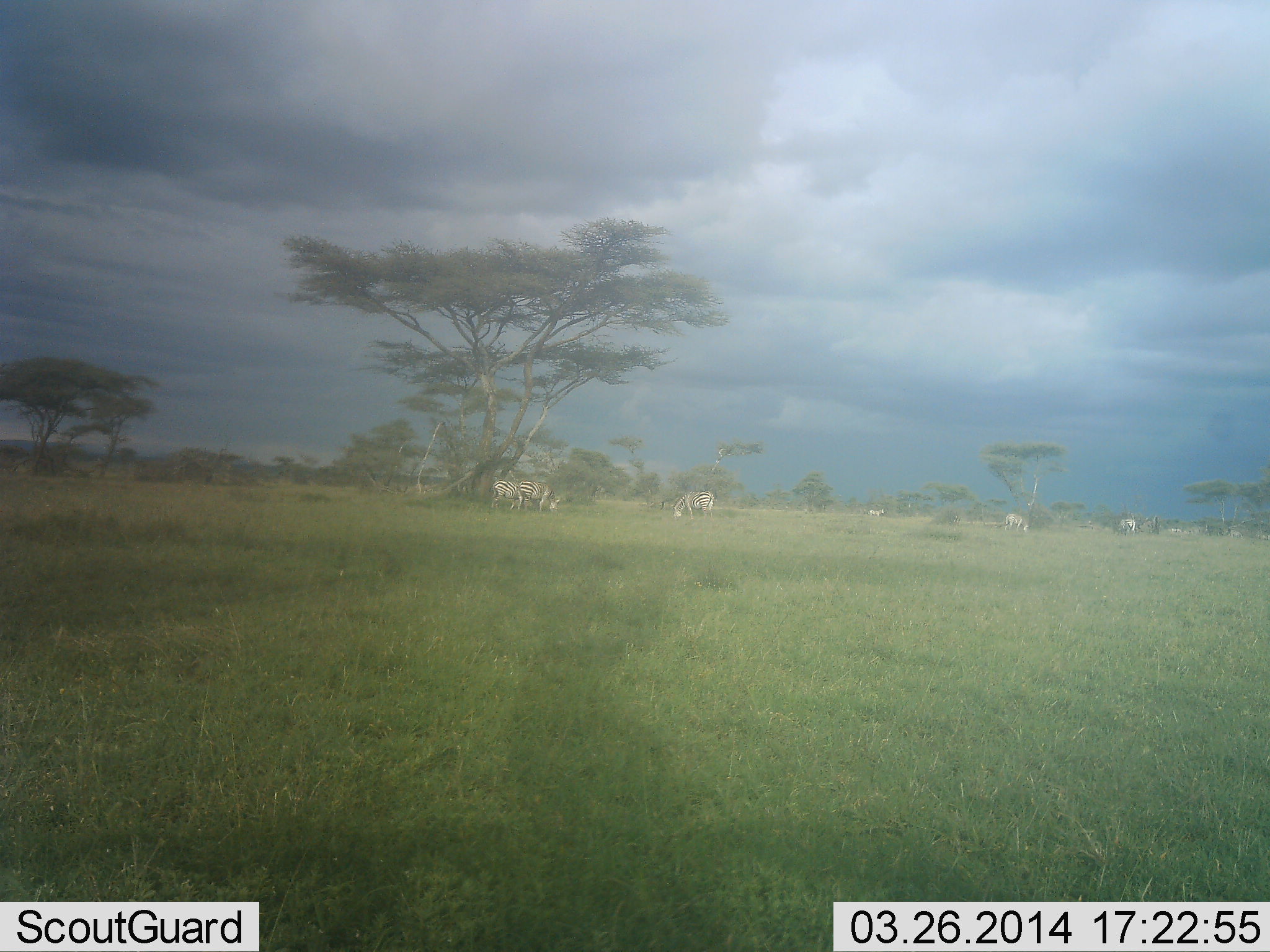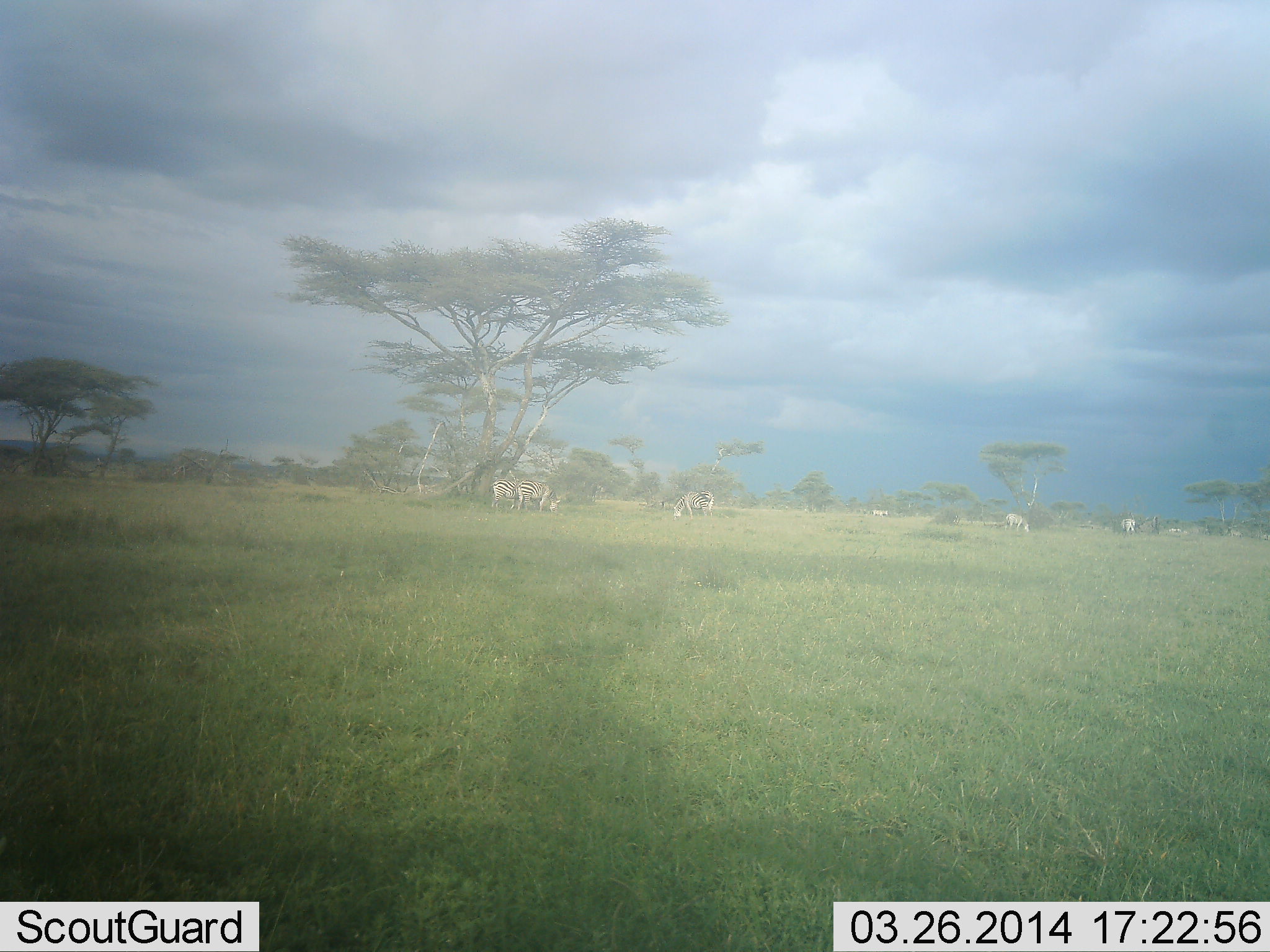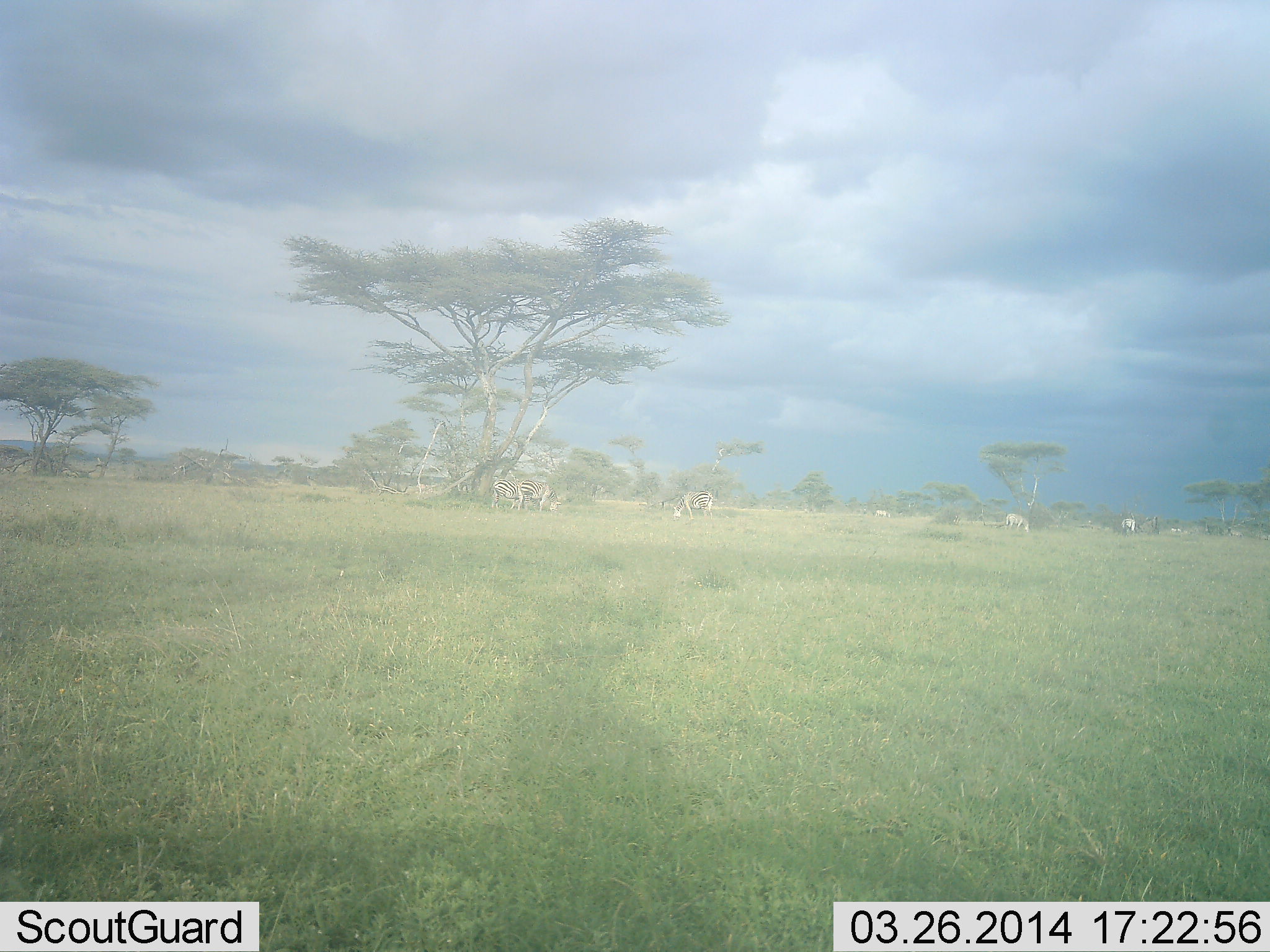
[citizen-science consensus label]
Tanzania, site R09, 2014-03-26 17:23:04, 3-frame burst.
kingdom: Animalia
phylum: Chordata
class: Mammalia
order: Perissodactyla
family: Equidae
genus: Equus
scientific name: Equus quagga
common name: plains zebra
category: zebra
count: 7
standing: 70%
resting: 0%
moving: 10%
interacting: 0%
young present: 0%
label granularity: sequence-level